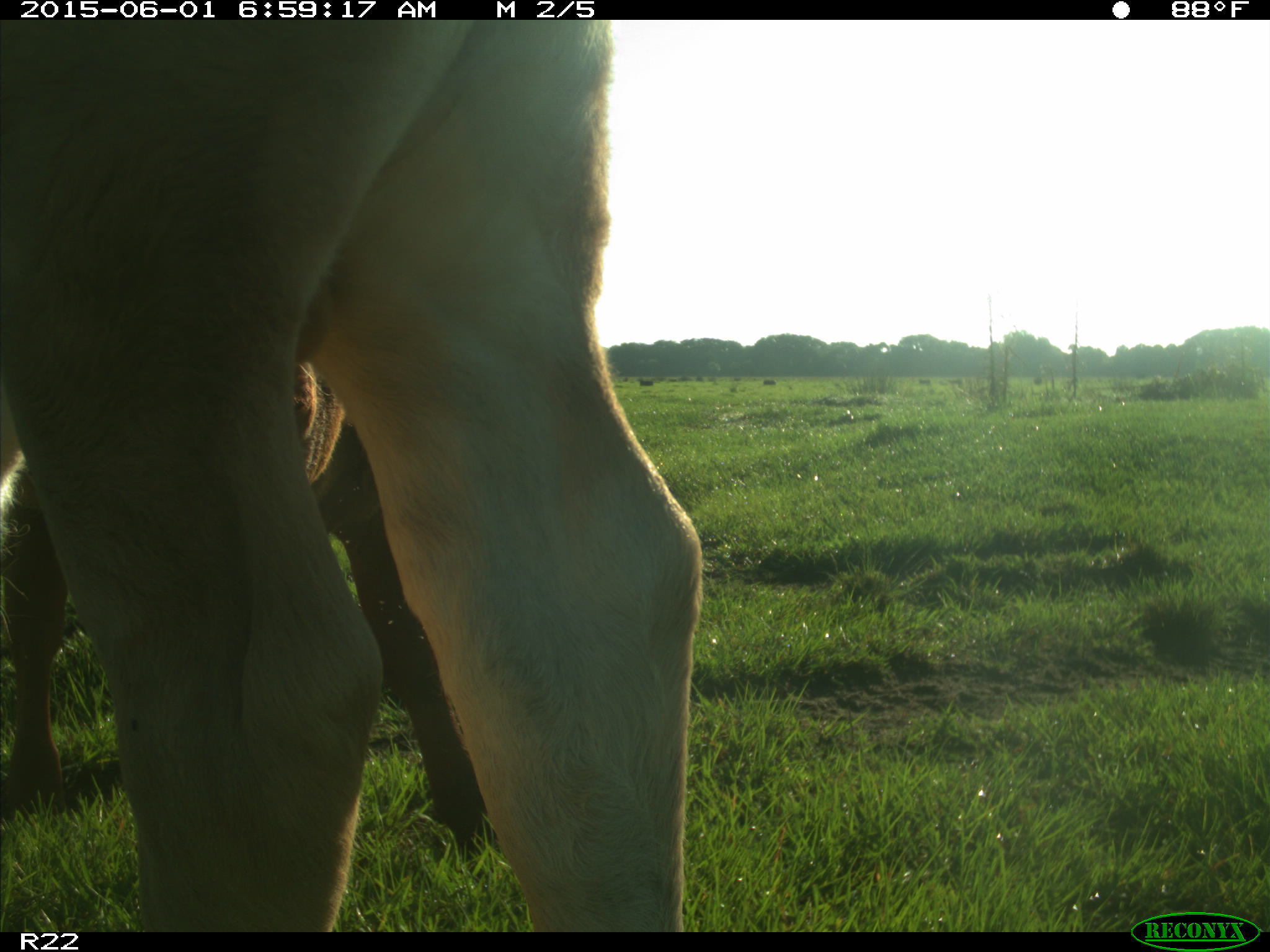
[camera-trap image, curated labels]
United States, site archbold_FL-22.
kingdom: Animalia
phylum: Chordata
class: Mammalia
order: Artiodactyla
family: Bovidae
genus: Bos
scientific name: Bos taurus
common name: domestic cow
Bos taurus (domestic cow).